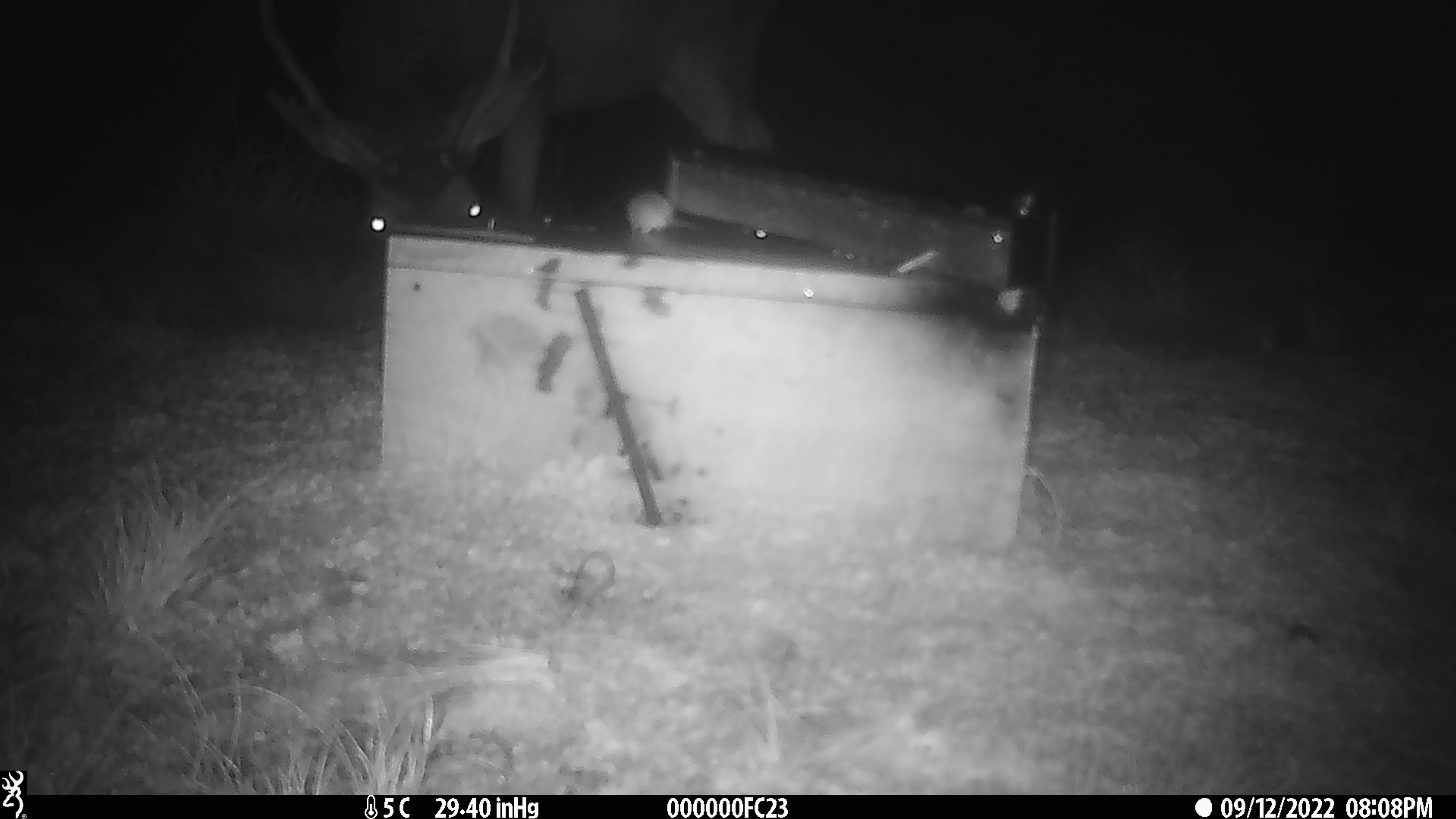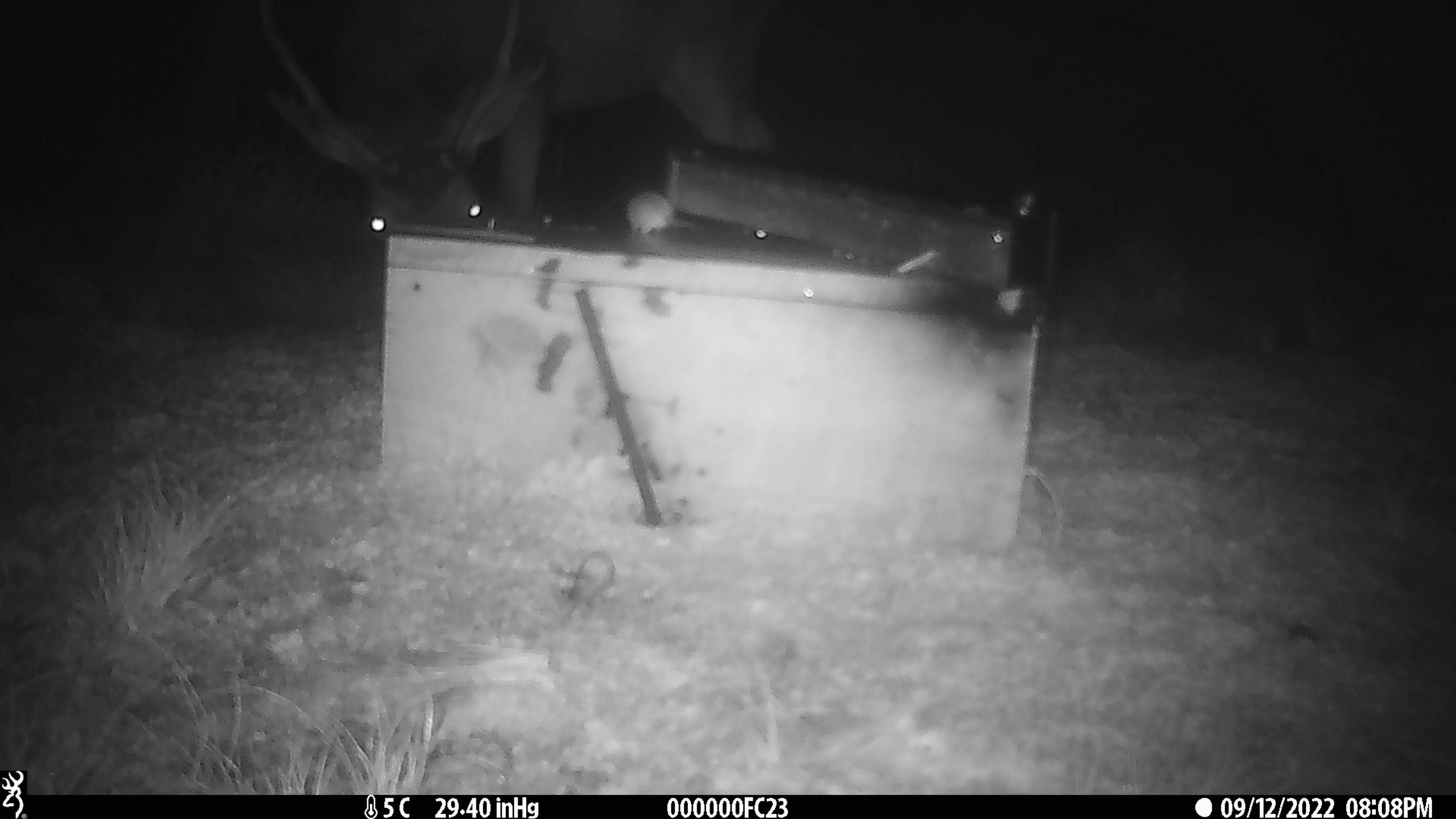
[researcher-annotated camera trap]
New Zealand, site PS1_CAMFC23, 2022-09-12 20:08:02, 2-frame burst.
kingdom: Animalia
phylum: Chordata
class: Mammalia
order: Artiodactyla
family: Cervidae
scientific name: Cervidae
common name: deer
Deer (Cervidae).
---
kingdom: Animalia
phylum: Chordata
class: Mammalia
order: Rodentia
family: Muridae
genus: Mus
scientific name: Mus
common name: mouse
Mouse (Mus).